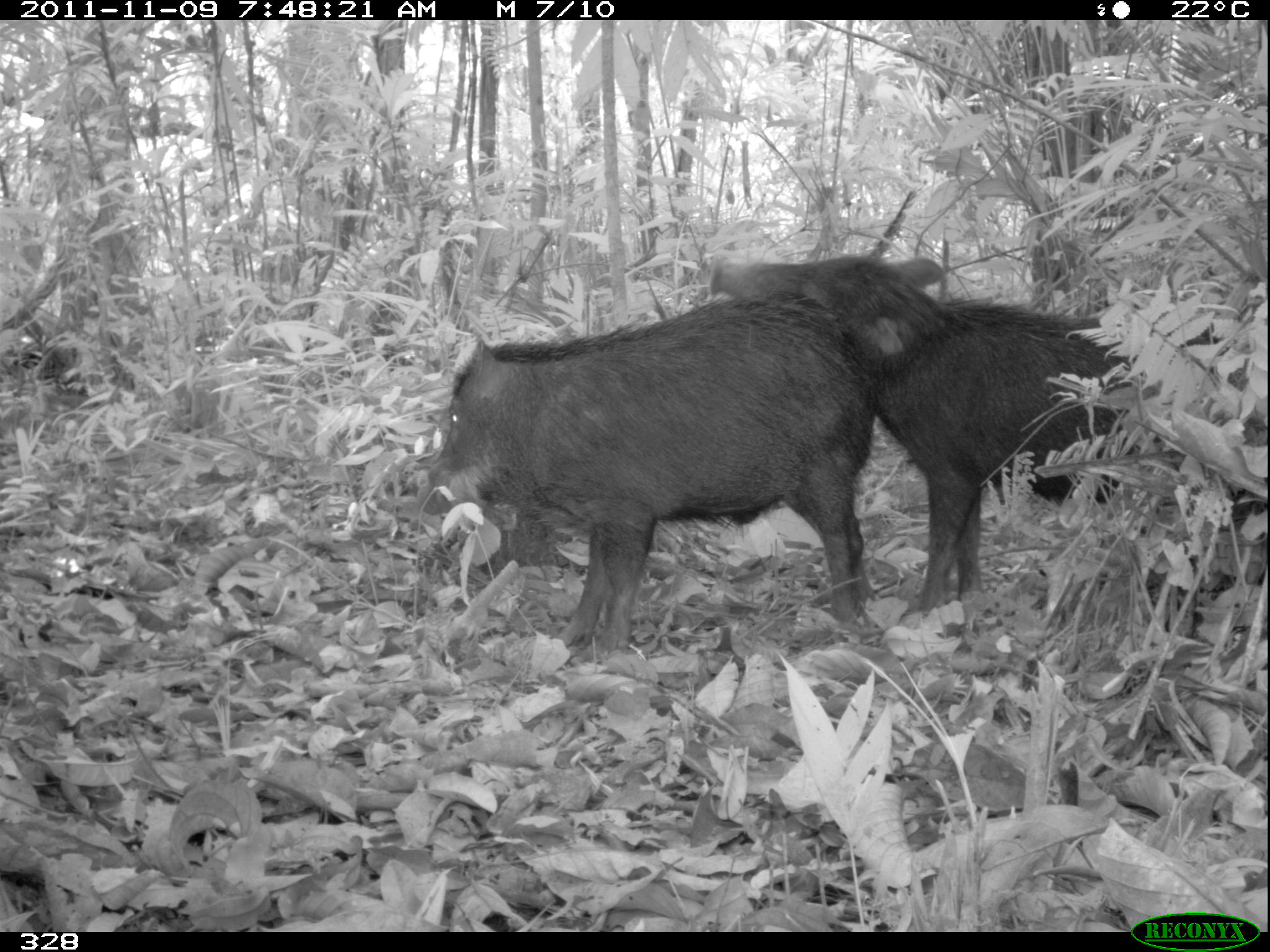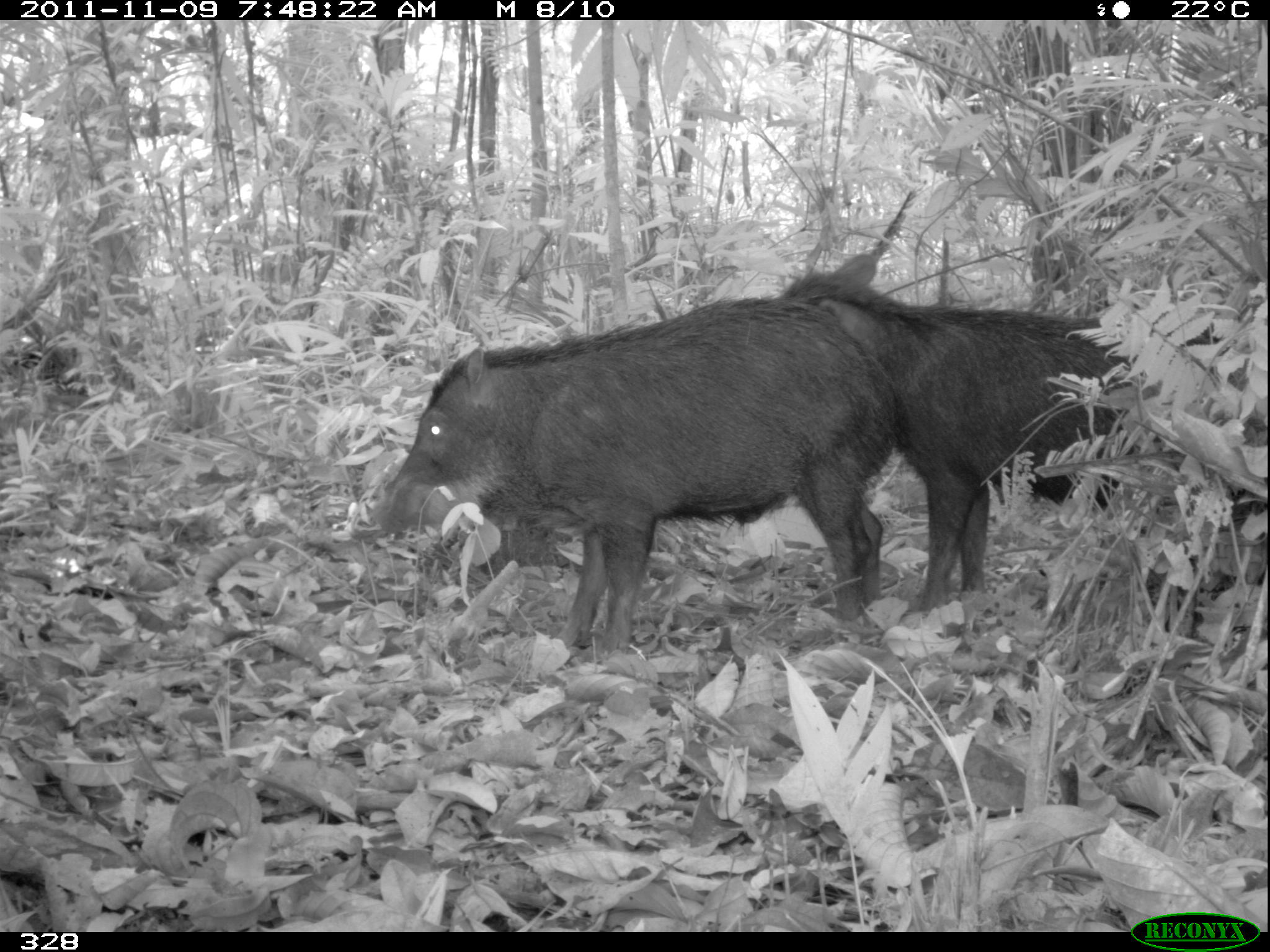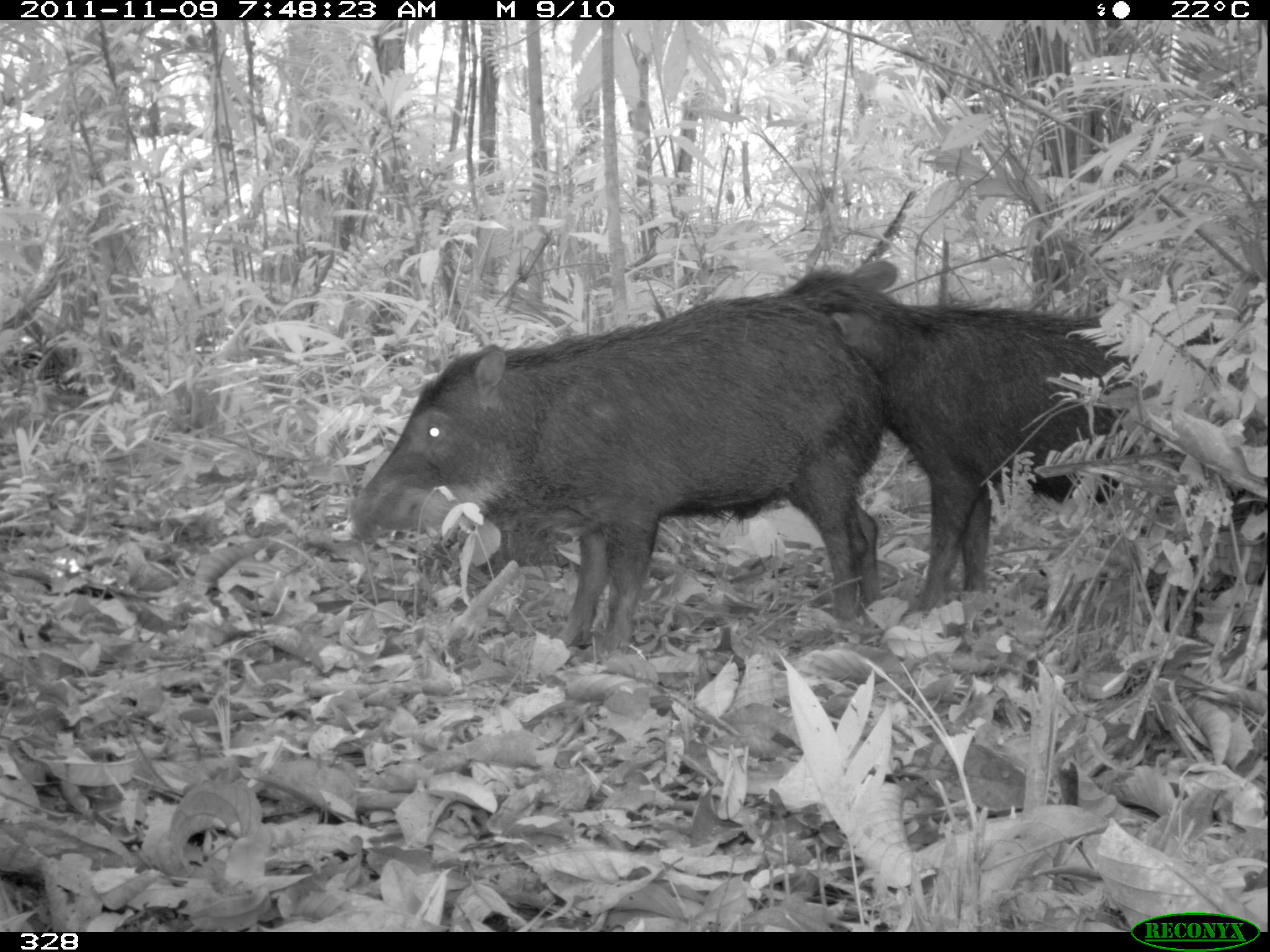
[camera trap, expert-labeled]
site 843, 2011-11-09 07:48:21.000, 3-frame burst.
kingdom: Animalia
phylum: Chordata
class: Mammalia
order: Artiodactyla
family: Tayassuidae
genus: Tayassu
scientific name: Tayassu pecari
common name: white-lipped peccary